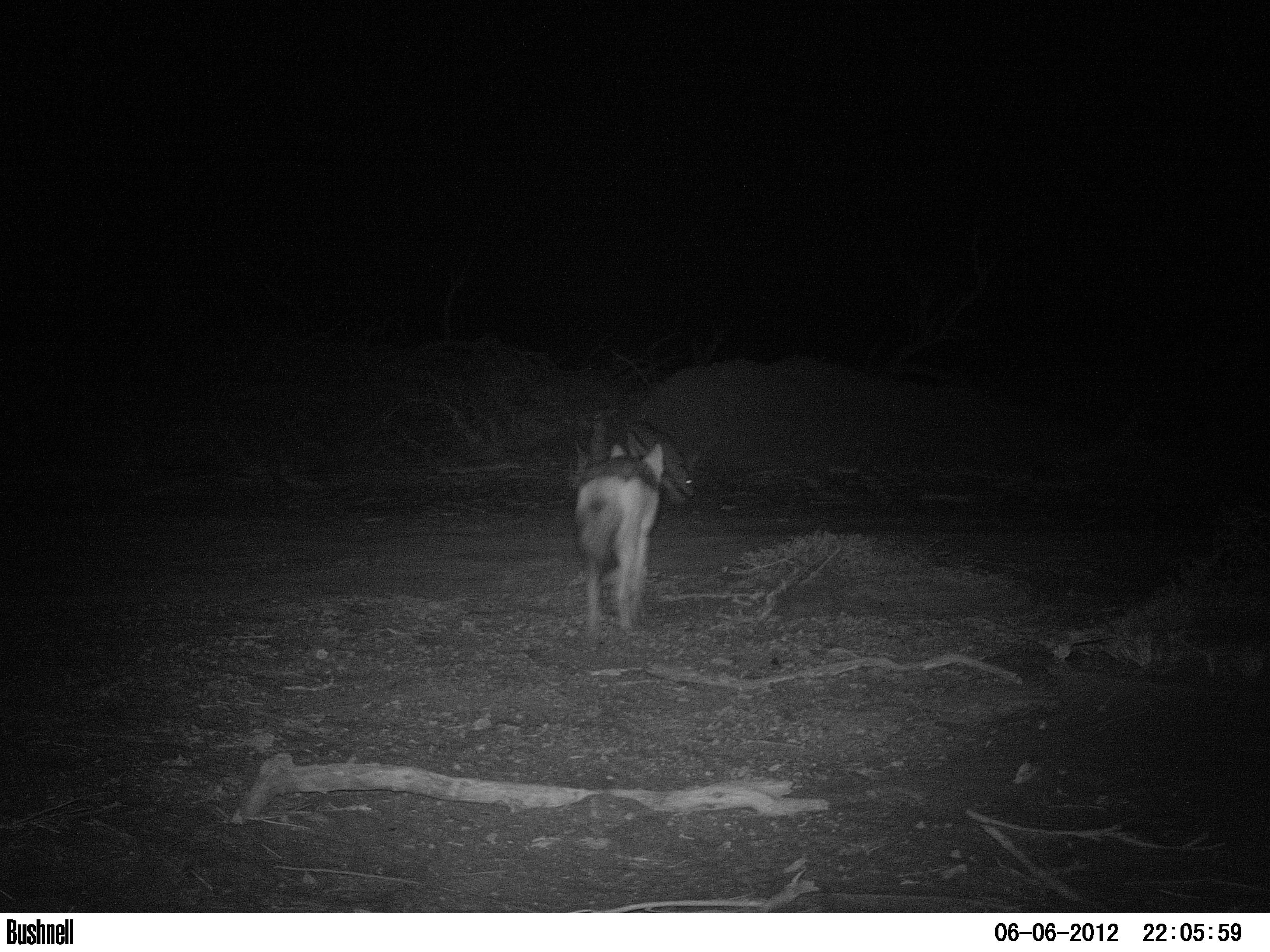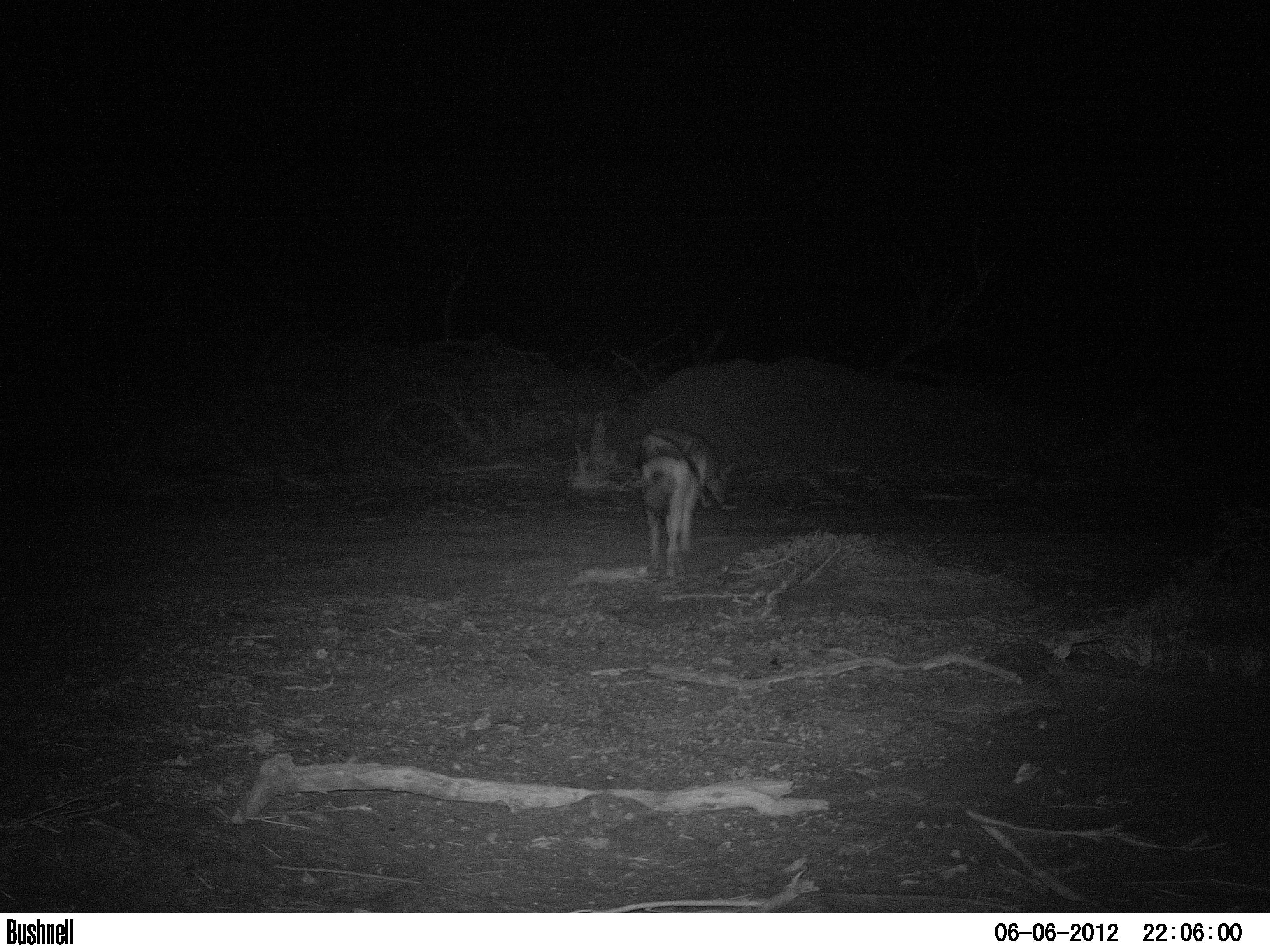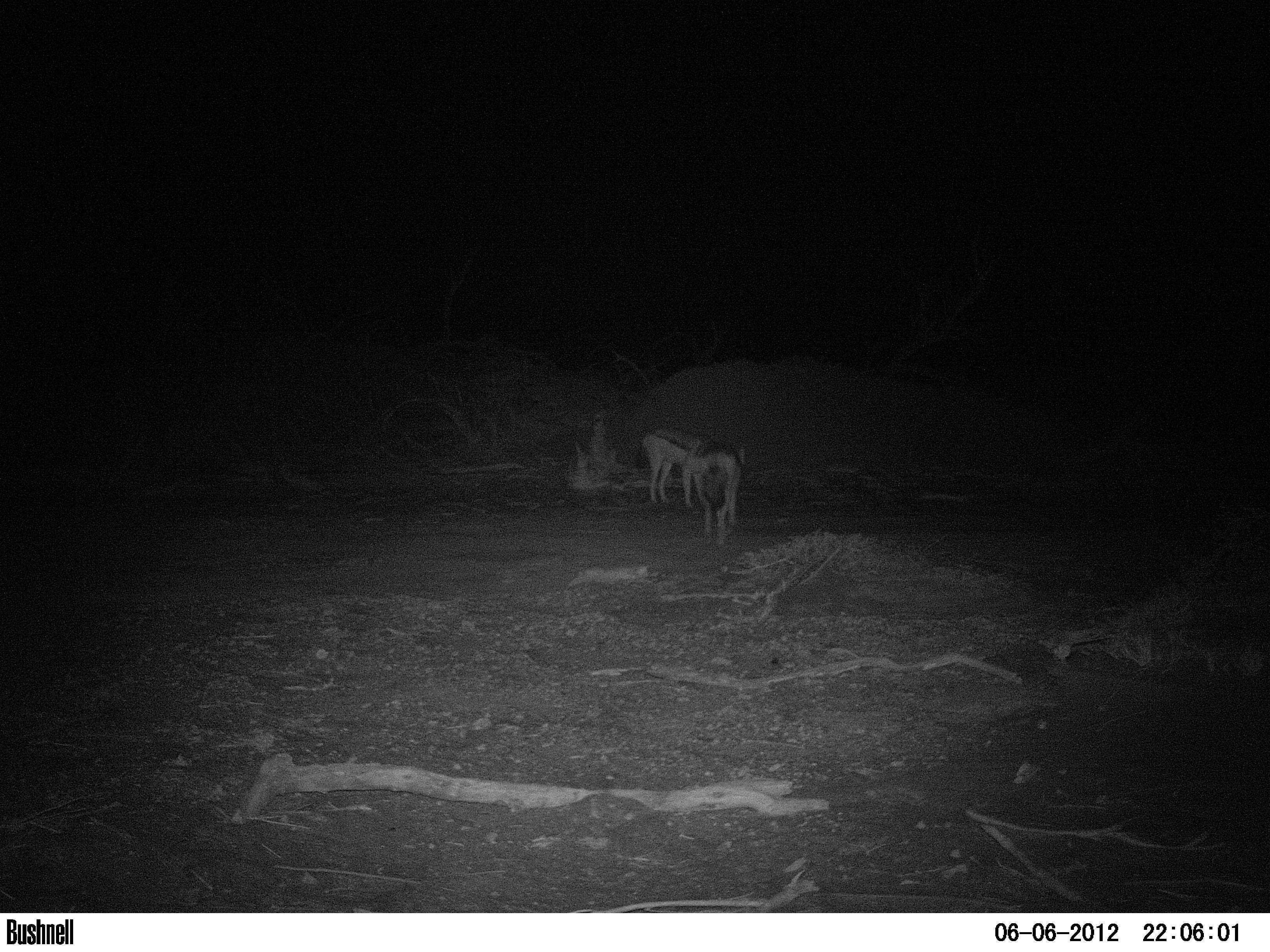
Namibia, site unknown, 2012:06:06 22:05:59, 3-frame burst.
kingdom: Animalia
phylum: Chordata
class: Mammalia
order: Carnivora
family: Canidae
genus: Lupulella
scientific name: Lupulella mesomelas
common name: black-backed jackal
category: canis mesomelas